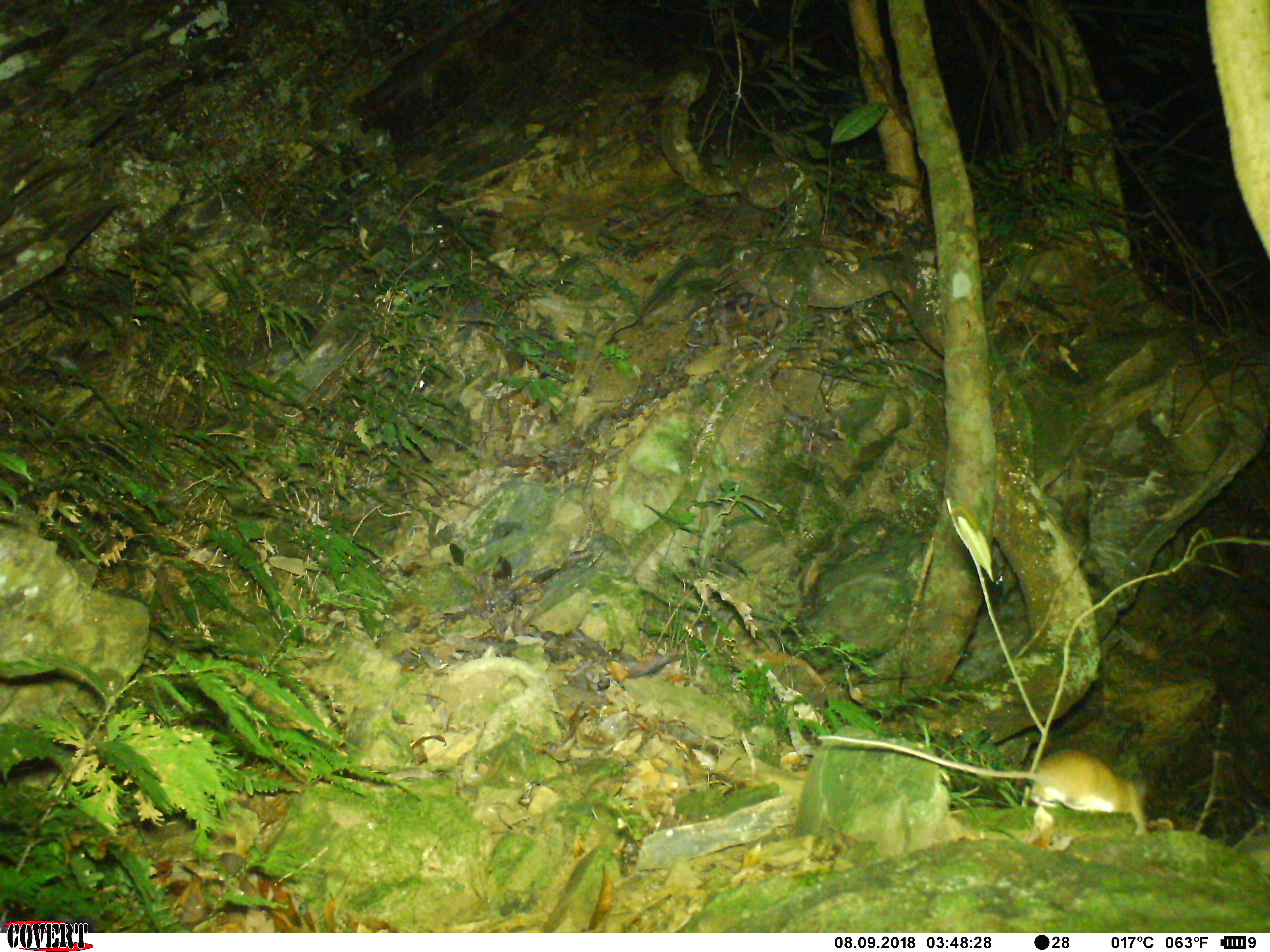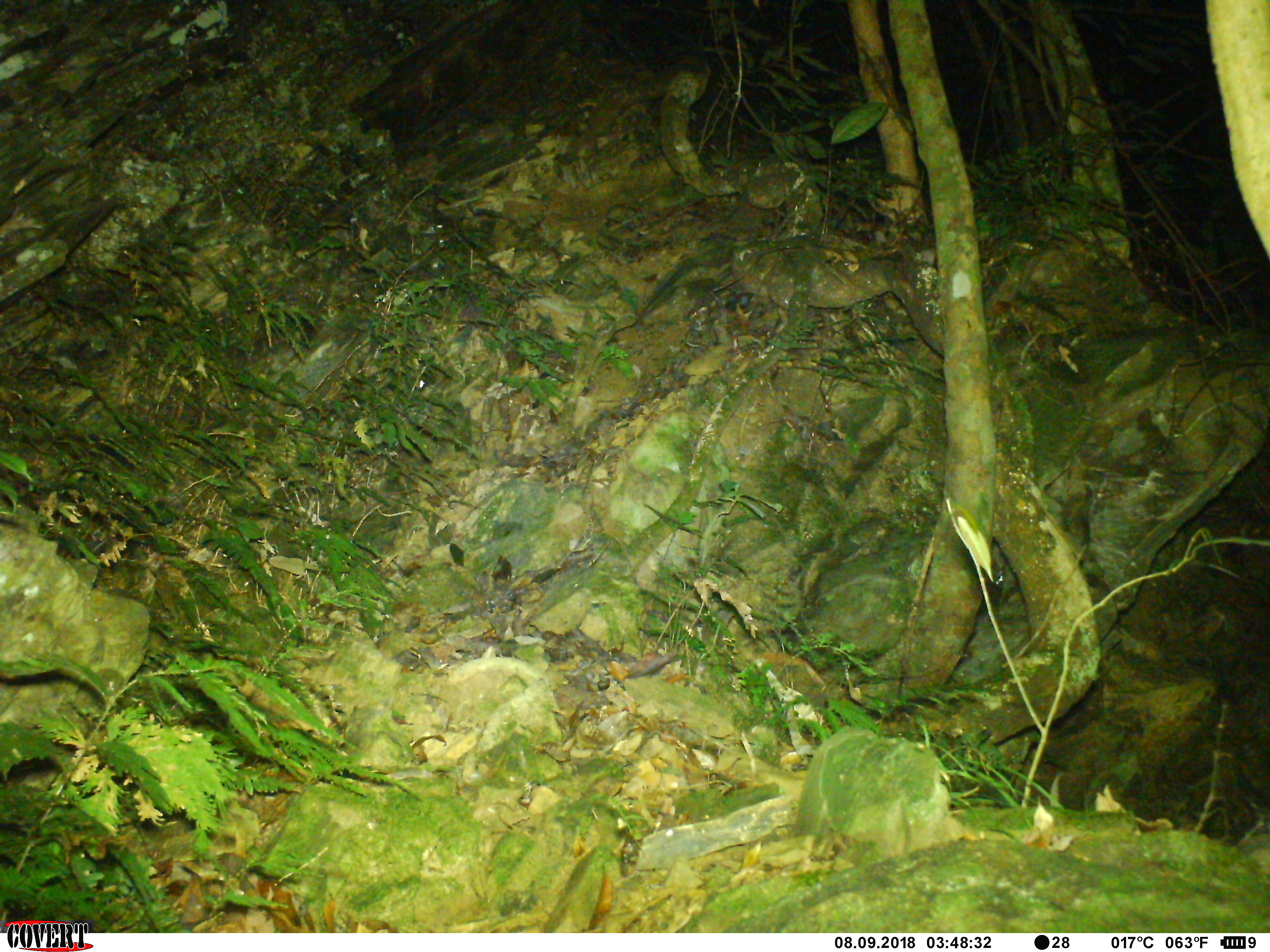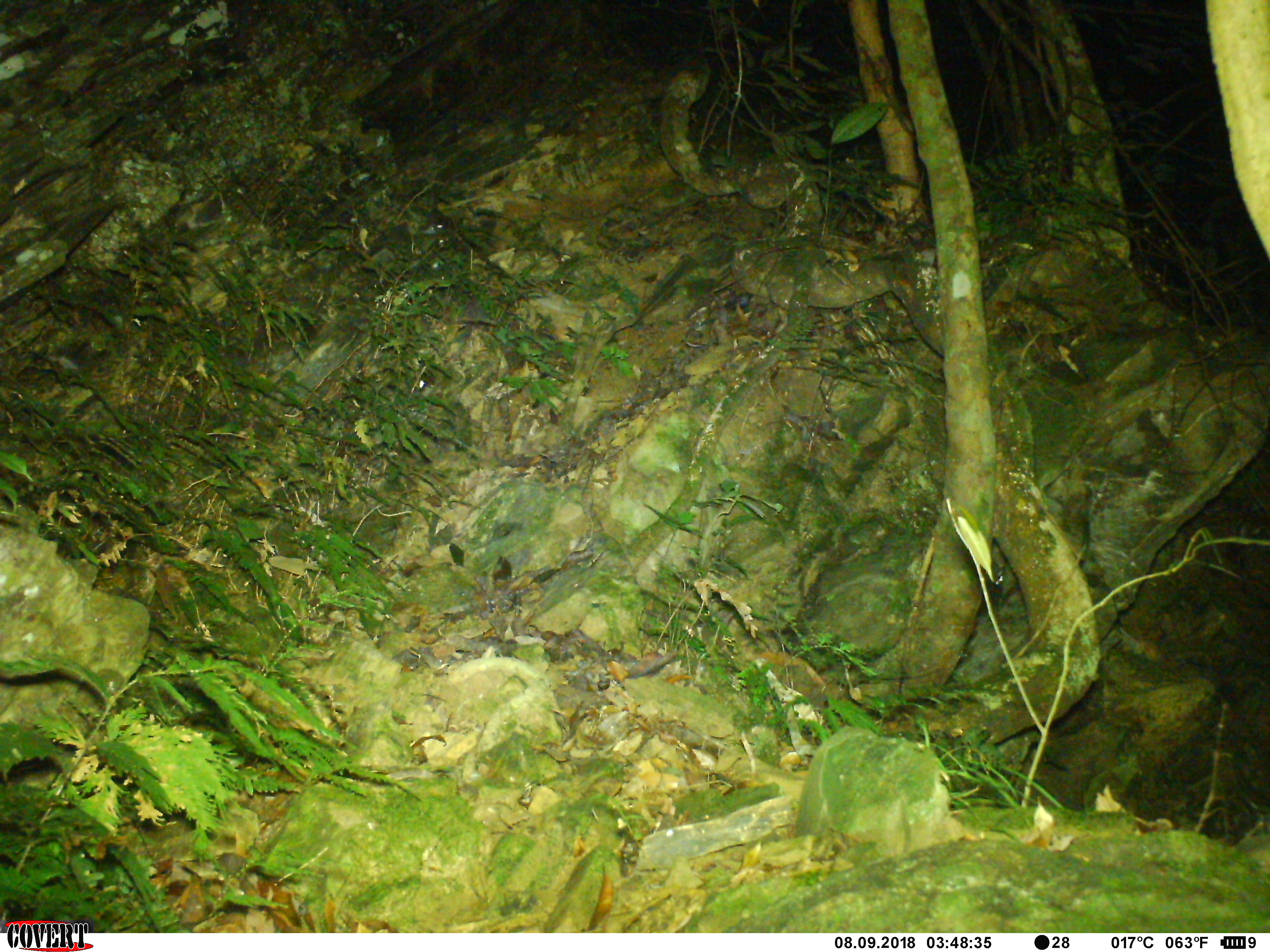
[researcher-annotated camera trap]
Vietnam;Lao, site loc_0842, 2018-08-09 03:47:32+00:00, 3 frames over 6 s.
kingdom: Animalia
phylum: Chordata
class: Mammalia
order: Rodentia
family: Muridae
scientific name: Muridae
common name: old-world mice and rats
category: unidentified murid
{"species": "unidentified murid (old-world mice and rats) (Muridae)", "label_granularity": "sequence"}